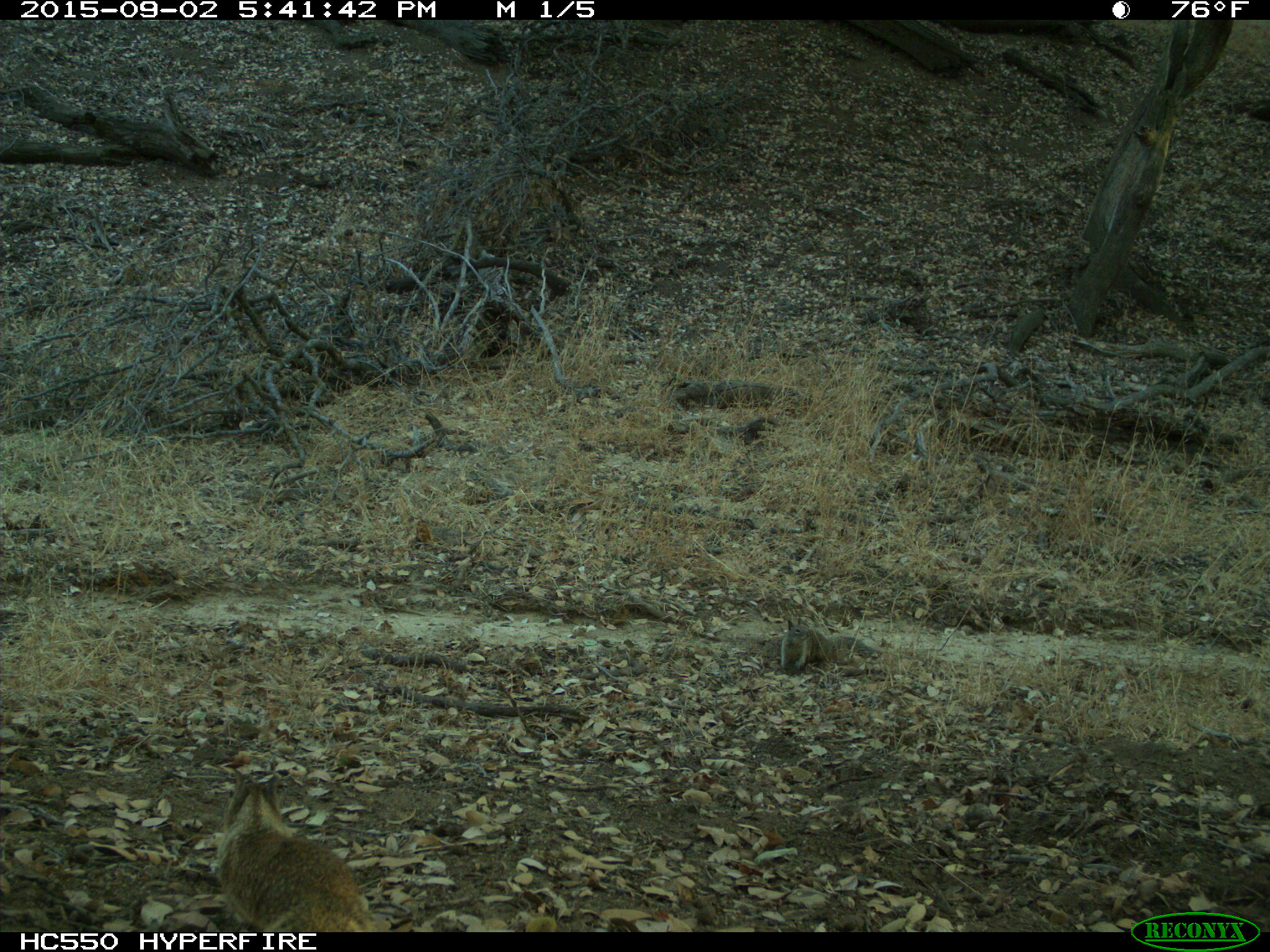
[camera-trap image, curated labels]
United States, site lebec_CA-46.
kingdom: Animalia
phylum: Chordata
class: Mammalia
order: Rodentia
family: Sciuridae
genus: Otospermophilus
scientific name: Otospermophilus beecheyi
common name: california ground squirrel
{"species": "Otospermophilus beecheyi (california ground squirrel)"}